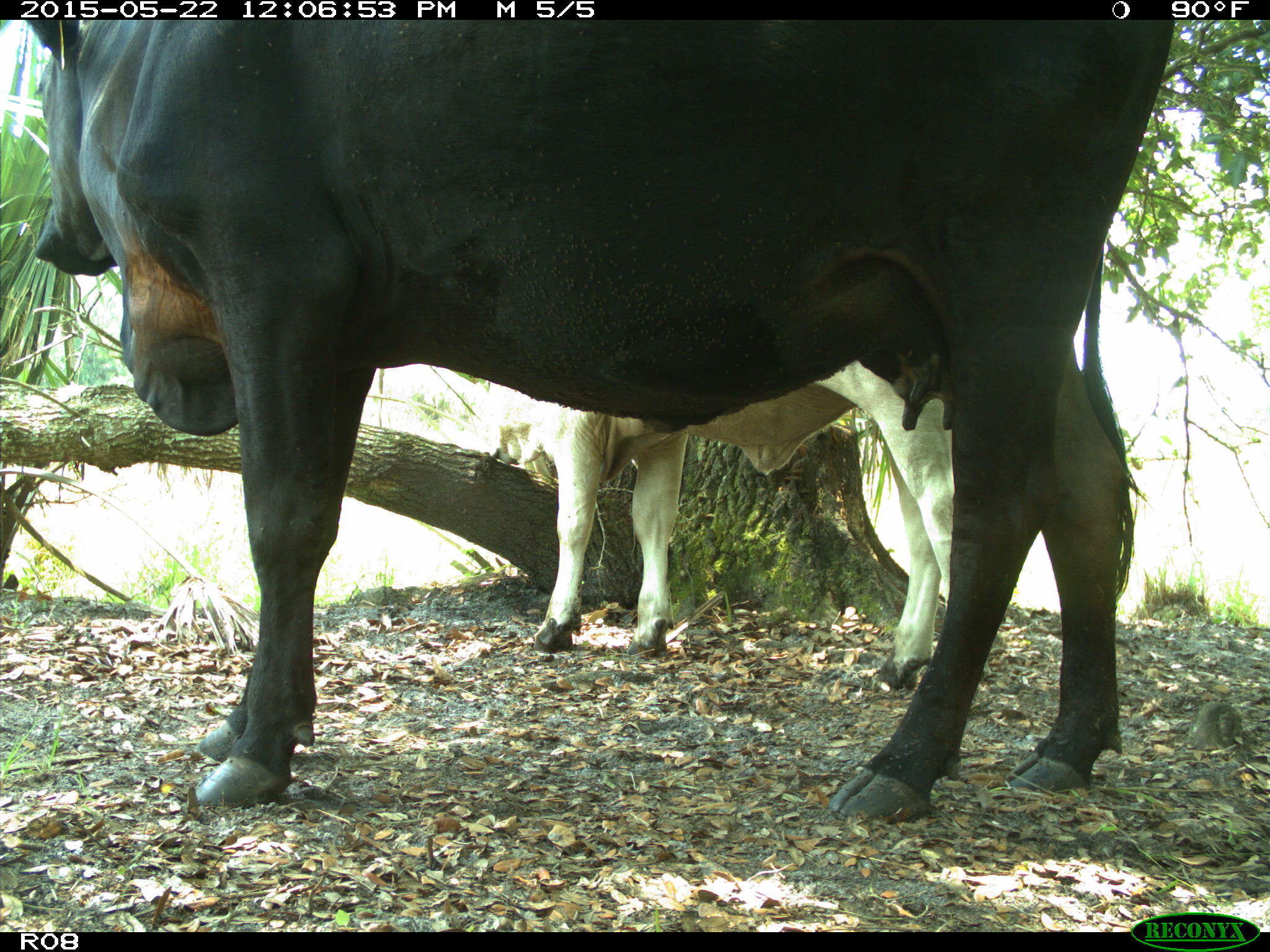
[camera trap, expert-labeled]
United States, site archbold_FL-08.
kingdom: Animalia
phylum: Chordata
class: Mammalia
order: Artiodactyla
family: Bovidae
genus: Bos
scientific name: Bos taurus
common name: domestic cow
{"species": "Bos taurus (domestic cow)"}